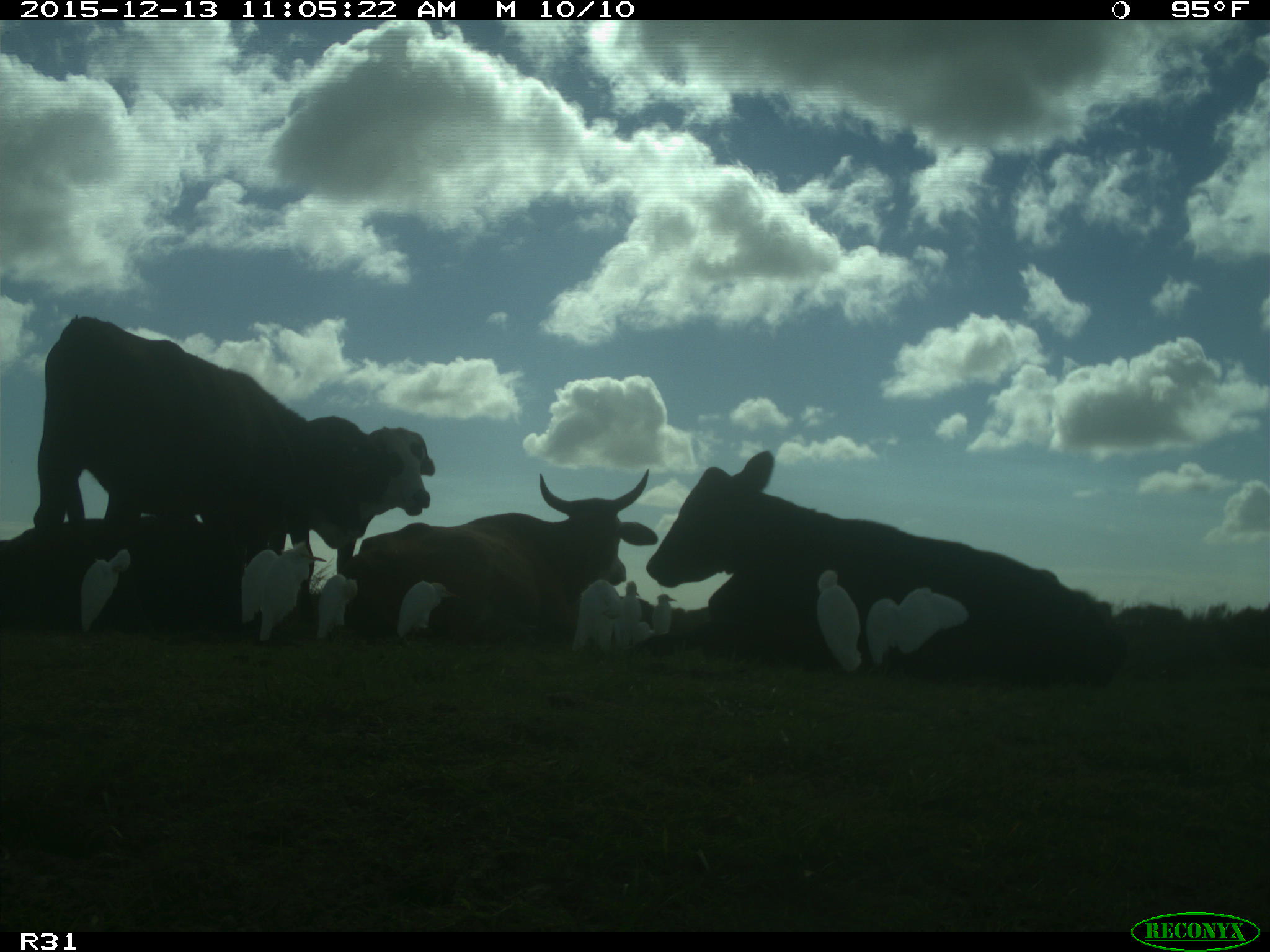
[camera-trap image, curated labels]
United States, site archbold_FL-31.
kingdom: Animalia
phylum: Chordata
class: Mammalia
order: Artiodactyla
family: Bovidae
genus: Bos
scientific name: Bos taurus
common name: domestic cow